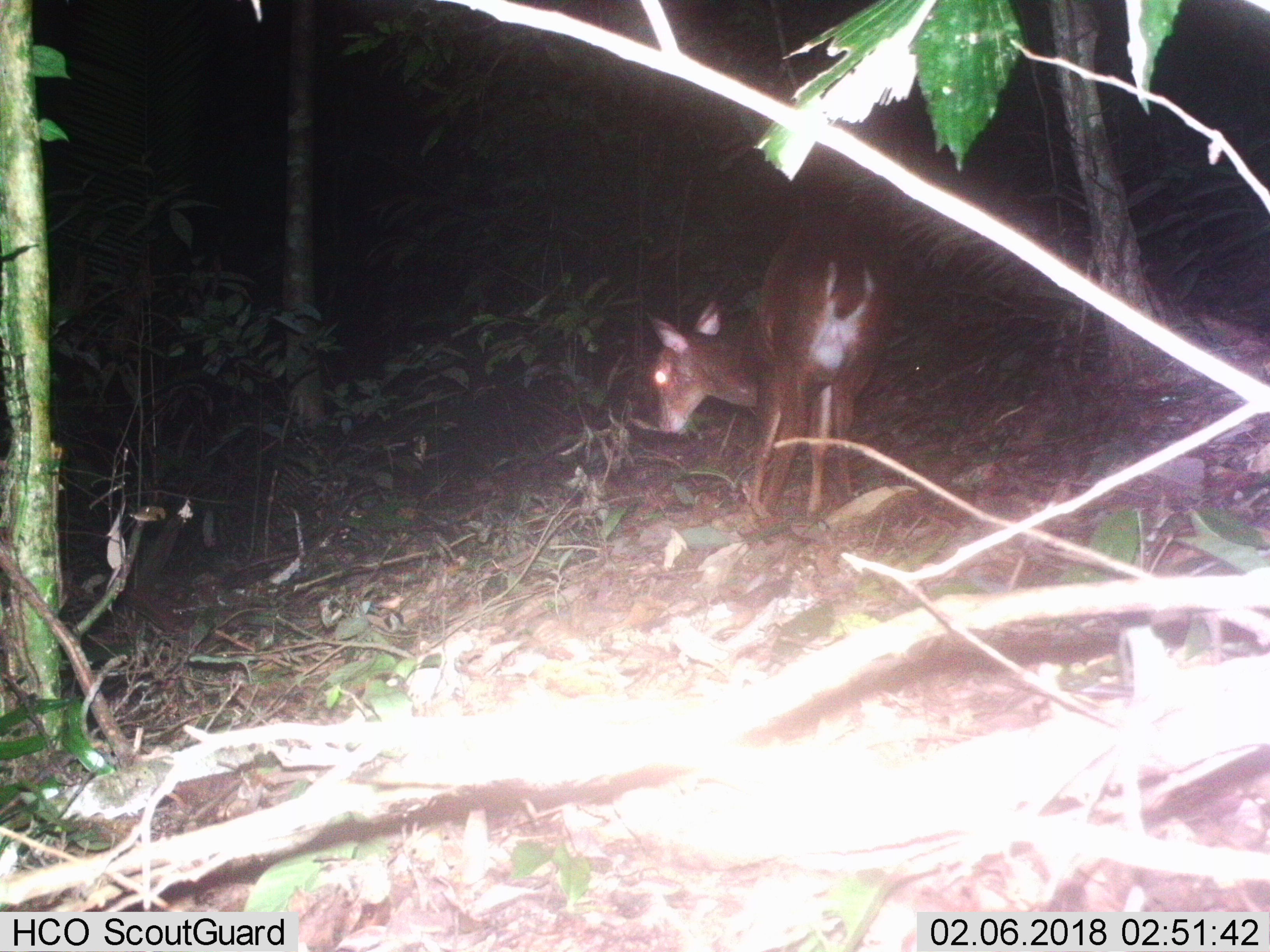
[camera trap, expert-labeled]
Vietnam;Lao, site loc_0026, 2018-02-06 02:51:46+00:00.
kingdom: Animalia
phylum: Chordata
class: Mammalia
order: Artiodactyla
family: Cervidae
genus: Muntiacus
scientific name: Muntiacus vuquangensis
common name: large-antlered muntjac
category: large antlered muntjac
Large antlered muntjac (large-antlered muntjac) (Muntiacus vuquangensis). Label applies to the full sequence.